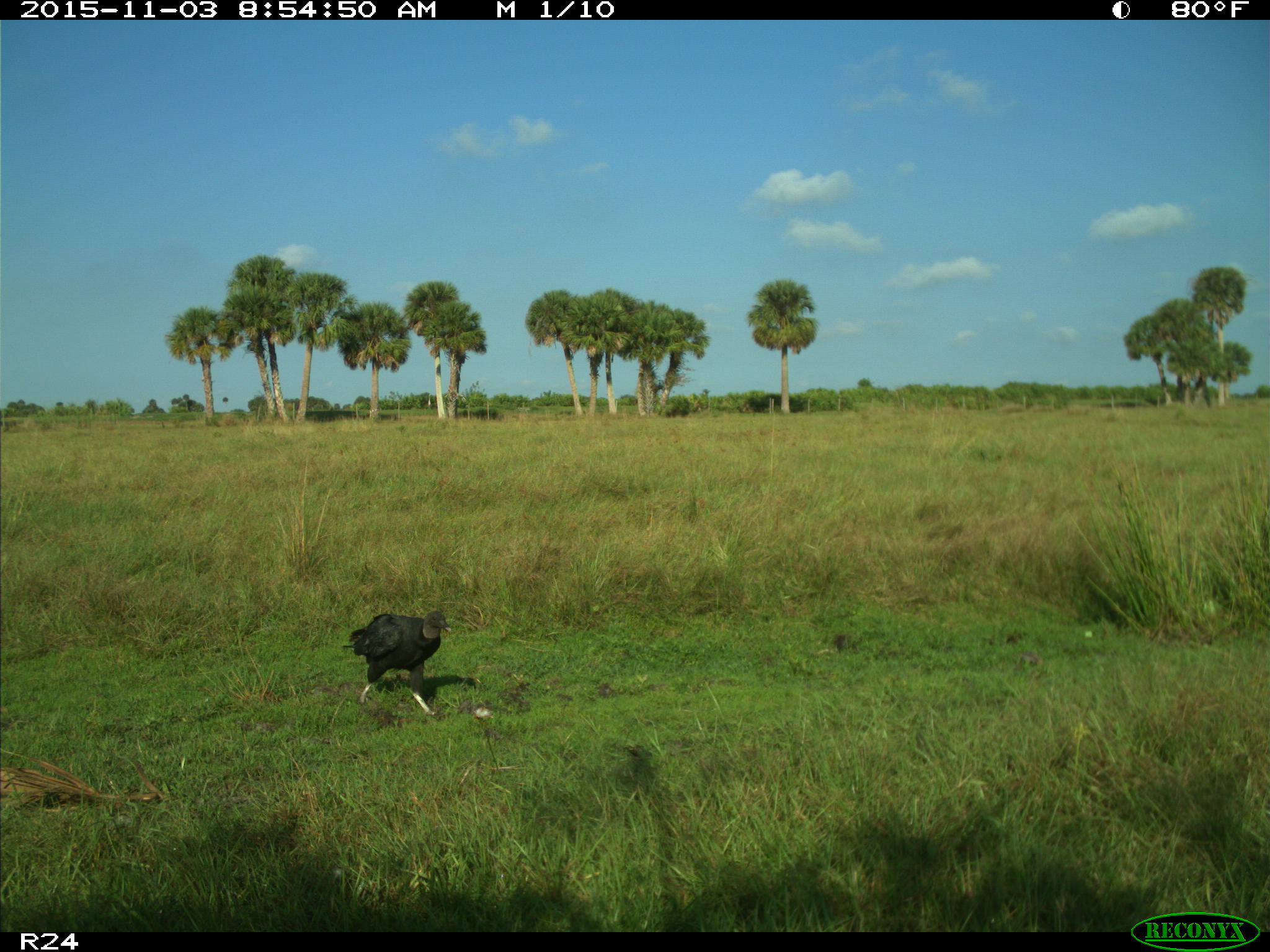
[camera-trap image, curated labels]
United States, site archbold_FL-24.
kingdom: Animalia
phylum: Chordata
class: Aves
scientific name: Aves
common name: birds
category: unidentified bird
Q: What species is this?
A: Unidentified bird (birds) (Aves).